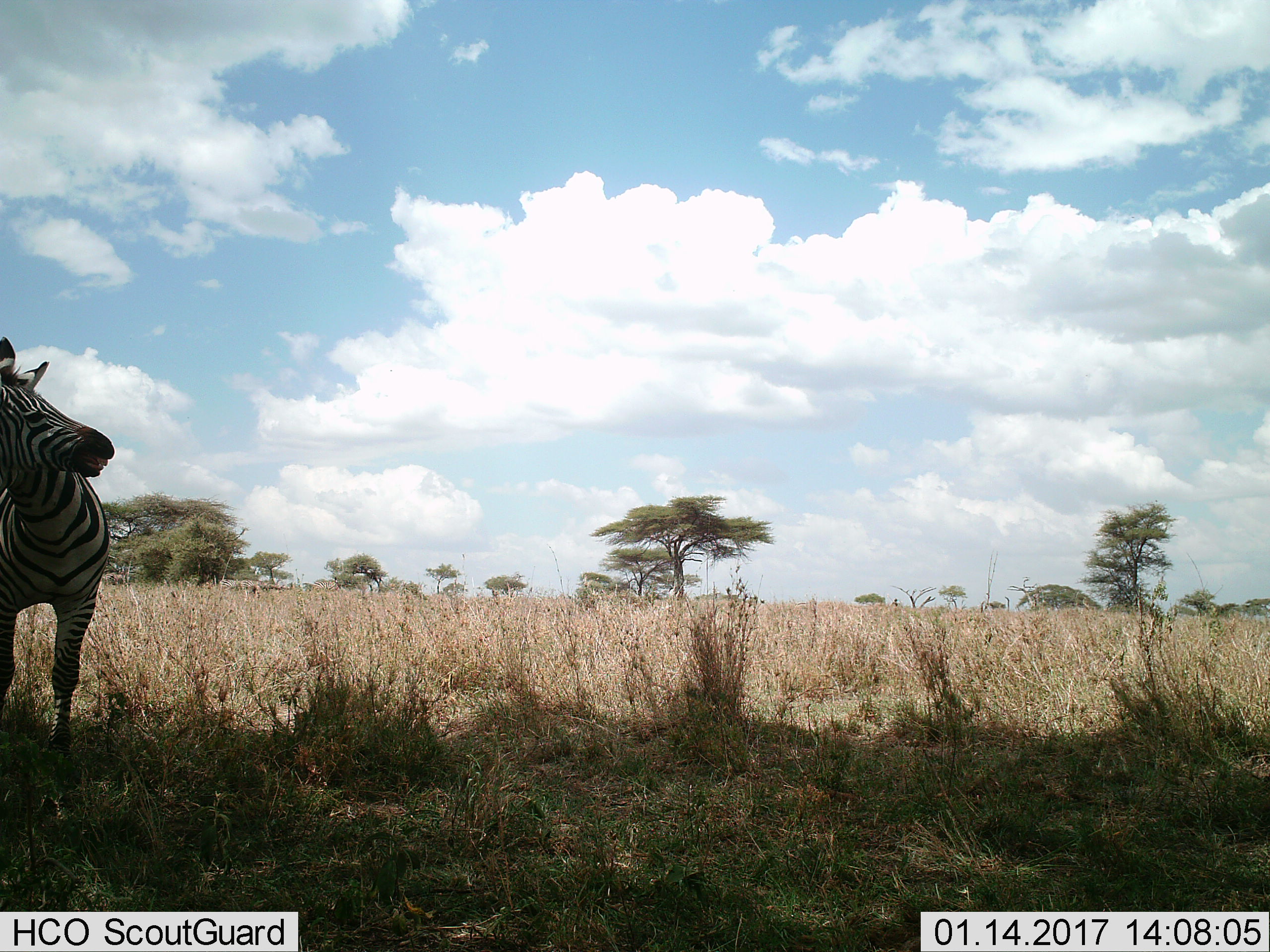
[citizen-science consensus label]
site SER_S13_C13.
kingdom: Animalia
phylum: Chordata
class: Mammalia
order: Perissodactyla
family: Equidae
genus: Equus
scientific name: Equus quagga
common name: plains zebra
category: zebraplains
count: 1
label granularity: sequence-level